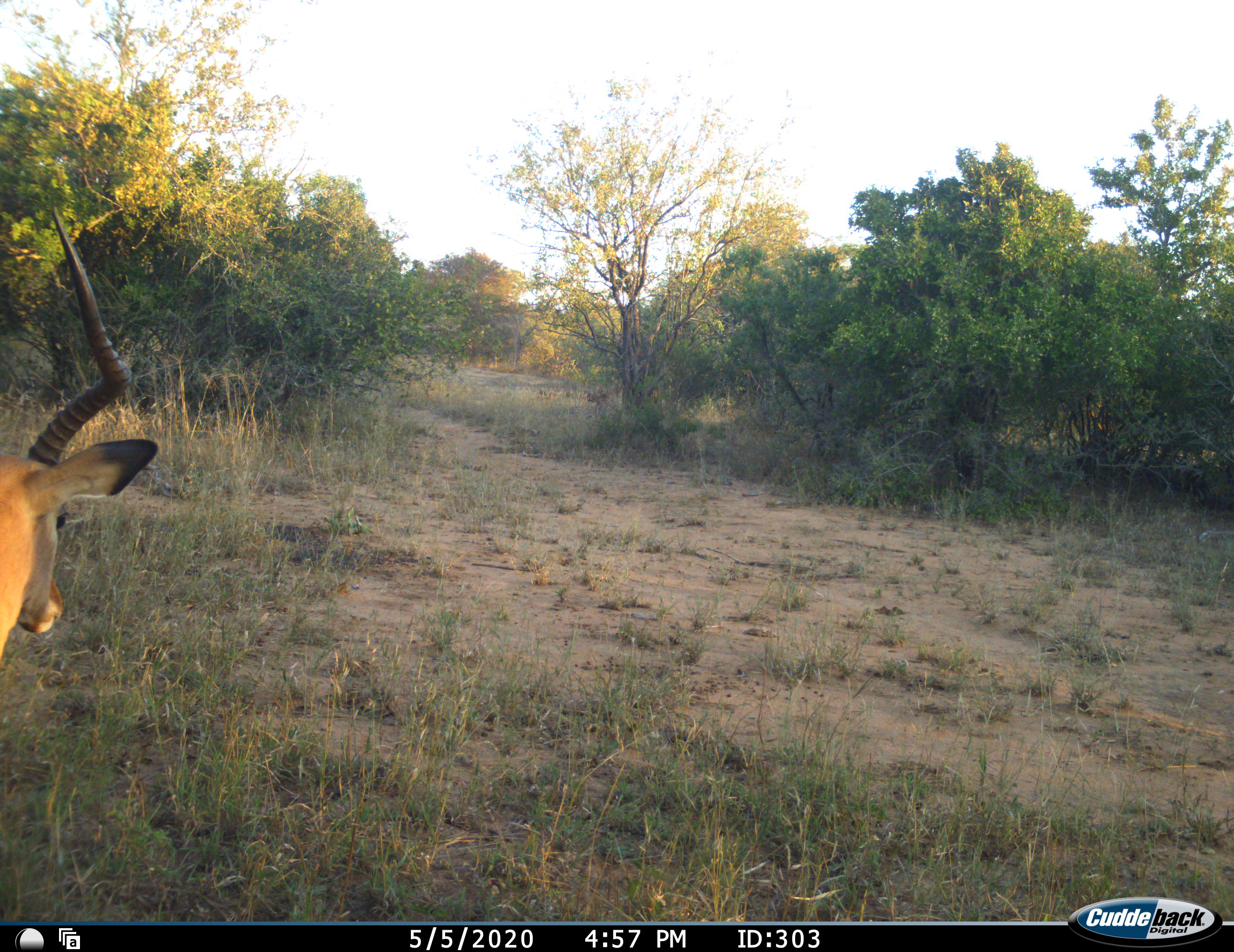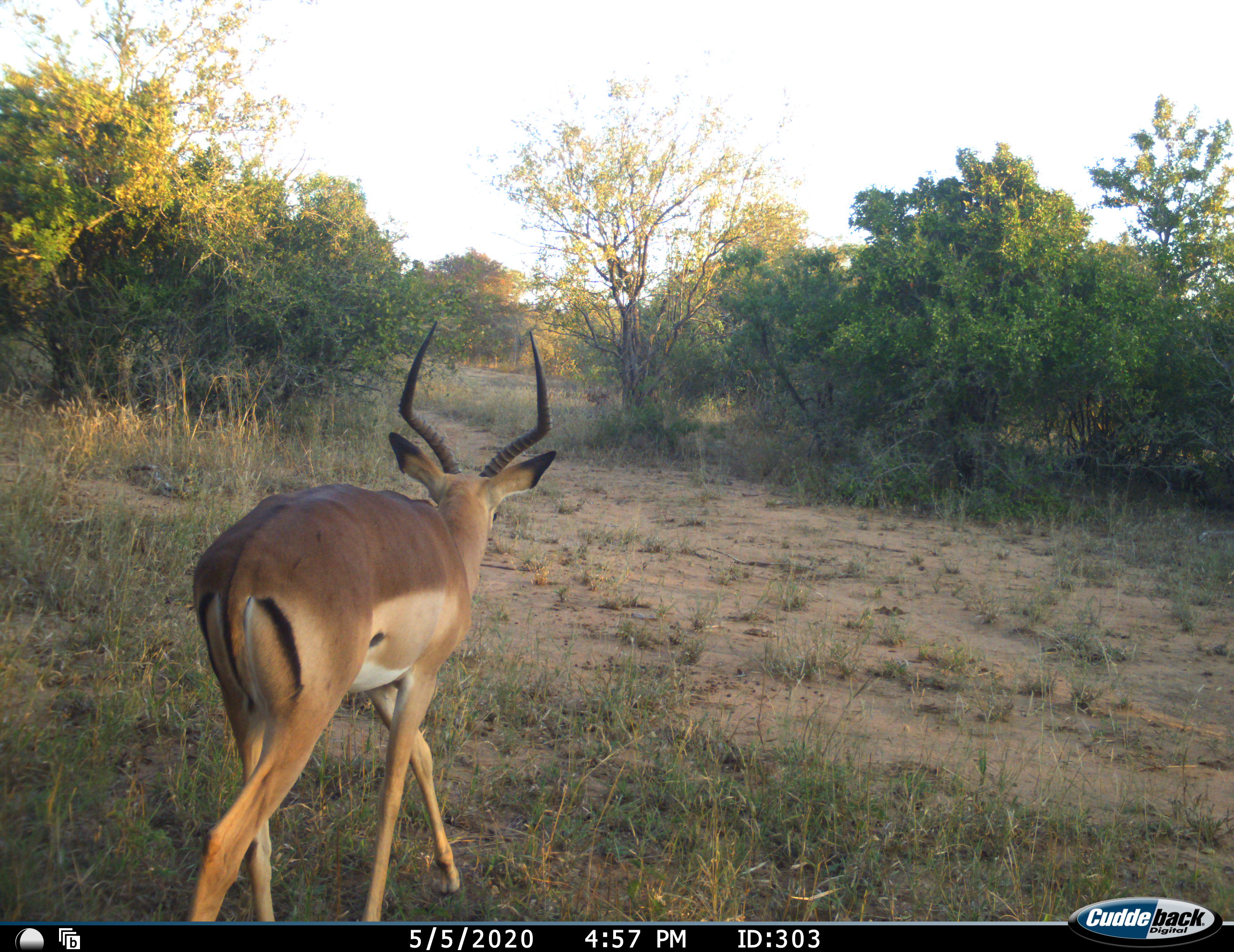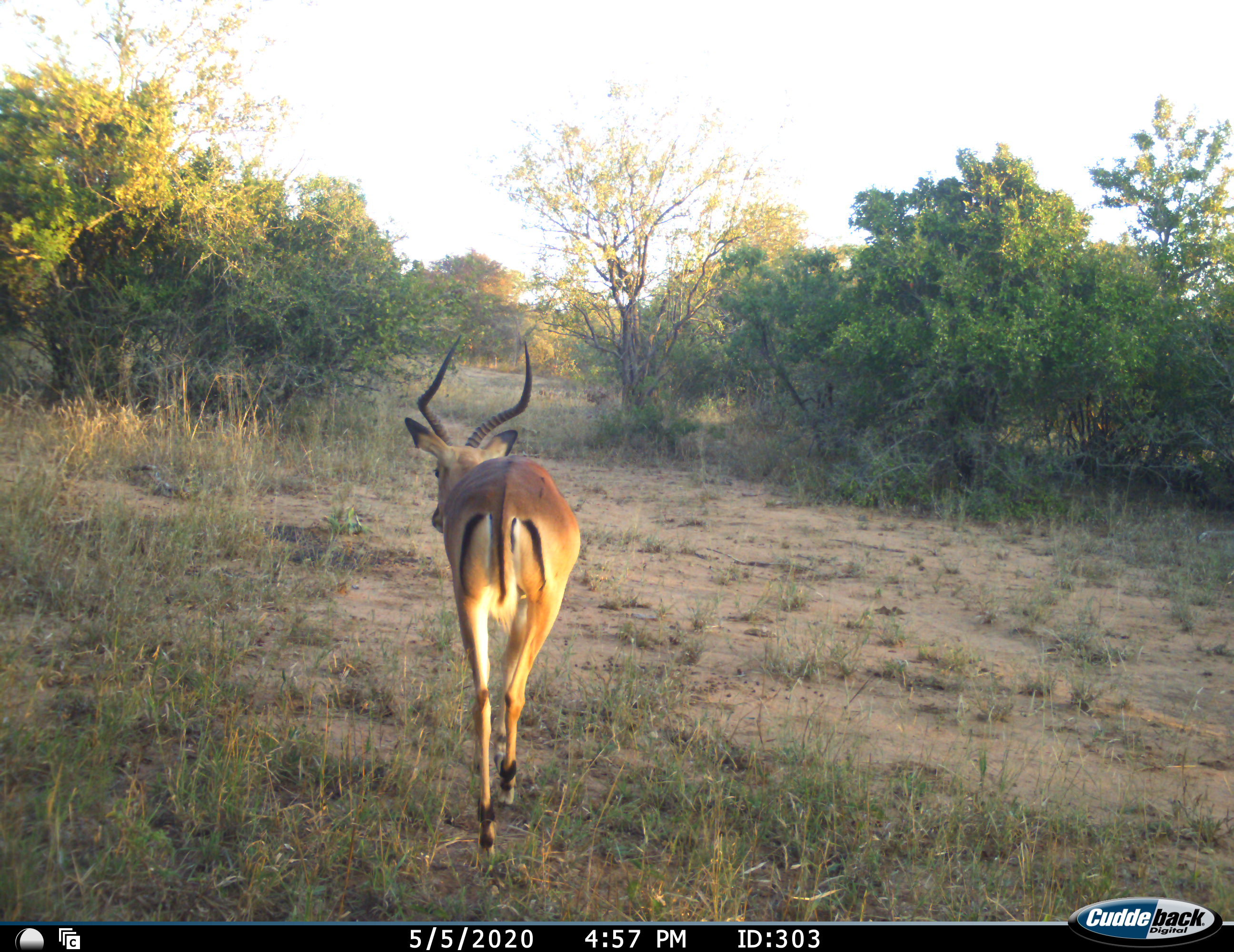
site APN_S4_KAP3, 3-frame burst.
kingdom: Animalia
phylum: Chordata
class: Mammalia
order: Artiodactyla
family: Bovidae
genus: Aepyceros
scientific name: Aepyceros melampus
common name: impala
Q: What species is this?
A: Impala (Aepyceros melampus).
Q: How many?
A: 1.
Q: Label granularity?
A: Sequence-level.